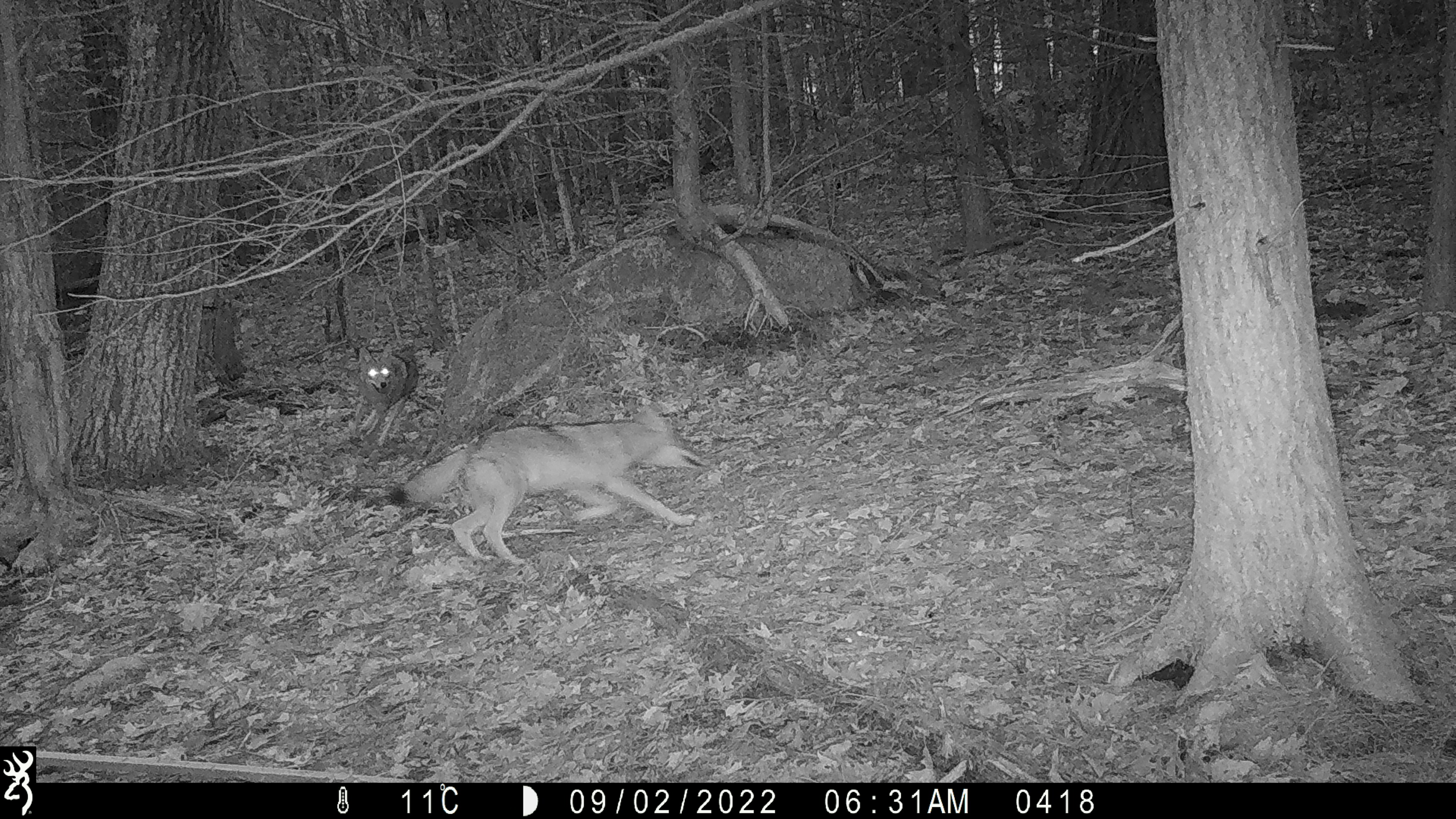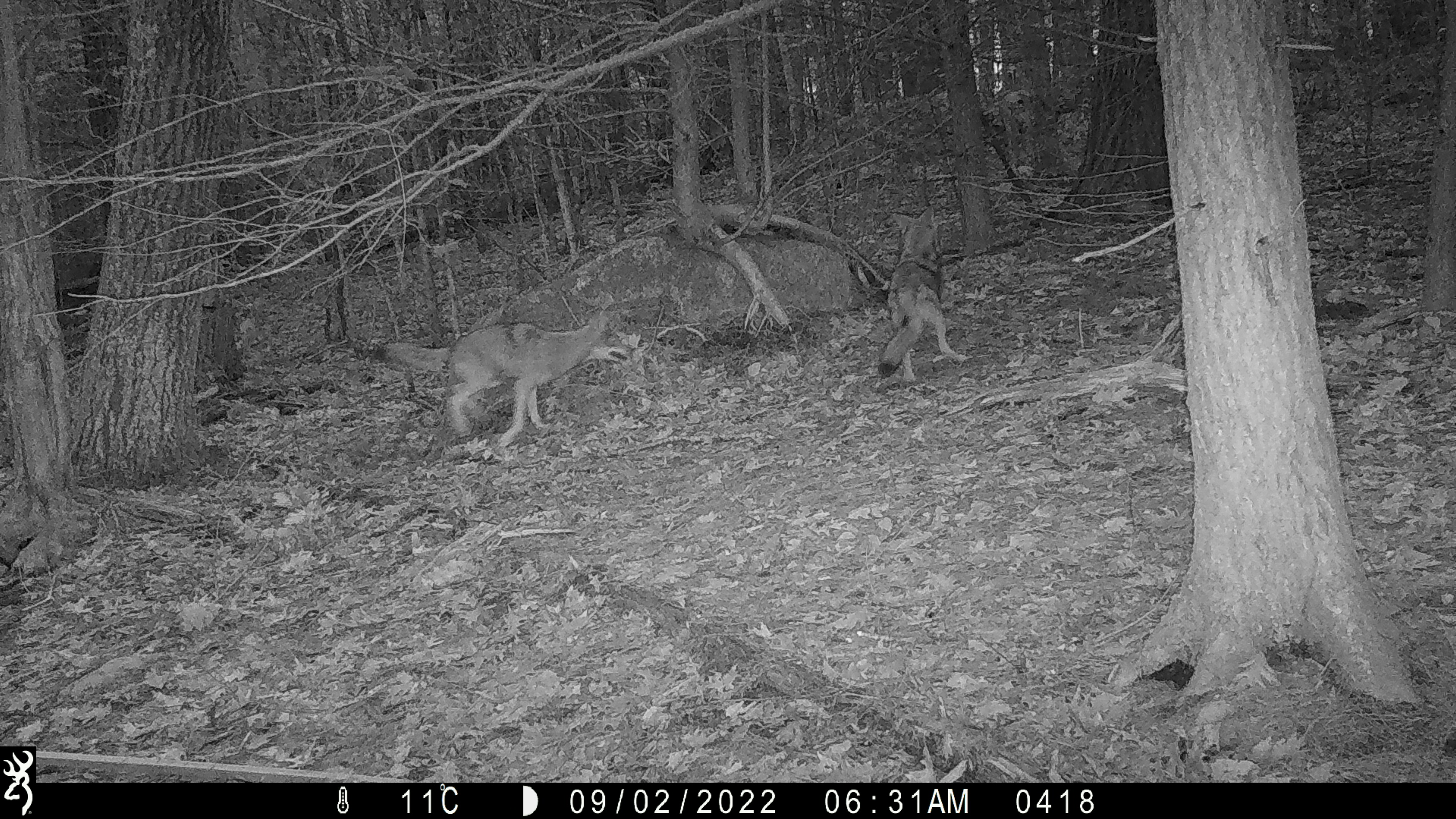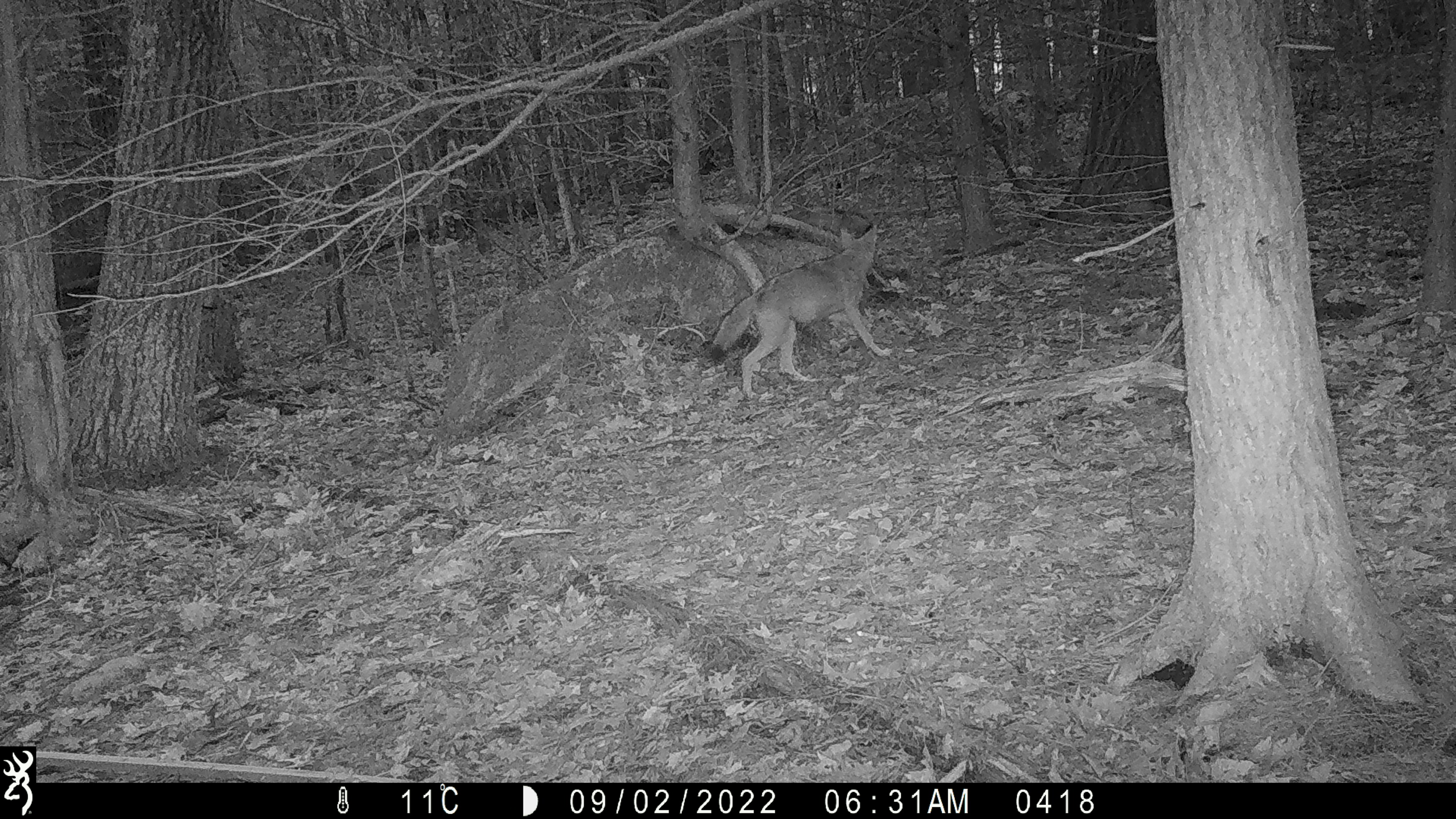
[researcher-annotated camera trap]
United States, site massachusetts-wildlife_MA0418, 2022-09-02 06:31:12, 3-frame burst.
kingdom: Animalia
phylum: Chordata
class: Mammalia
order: Carnivora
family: Canidae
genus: Canis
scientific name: Canis latrans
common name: coyote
Coyote (Canis latrans).